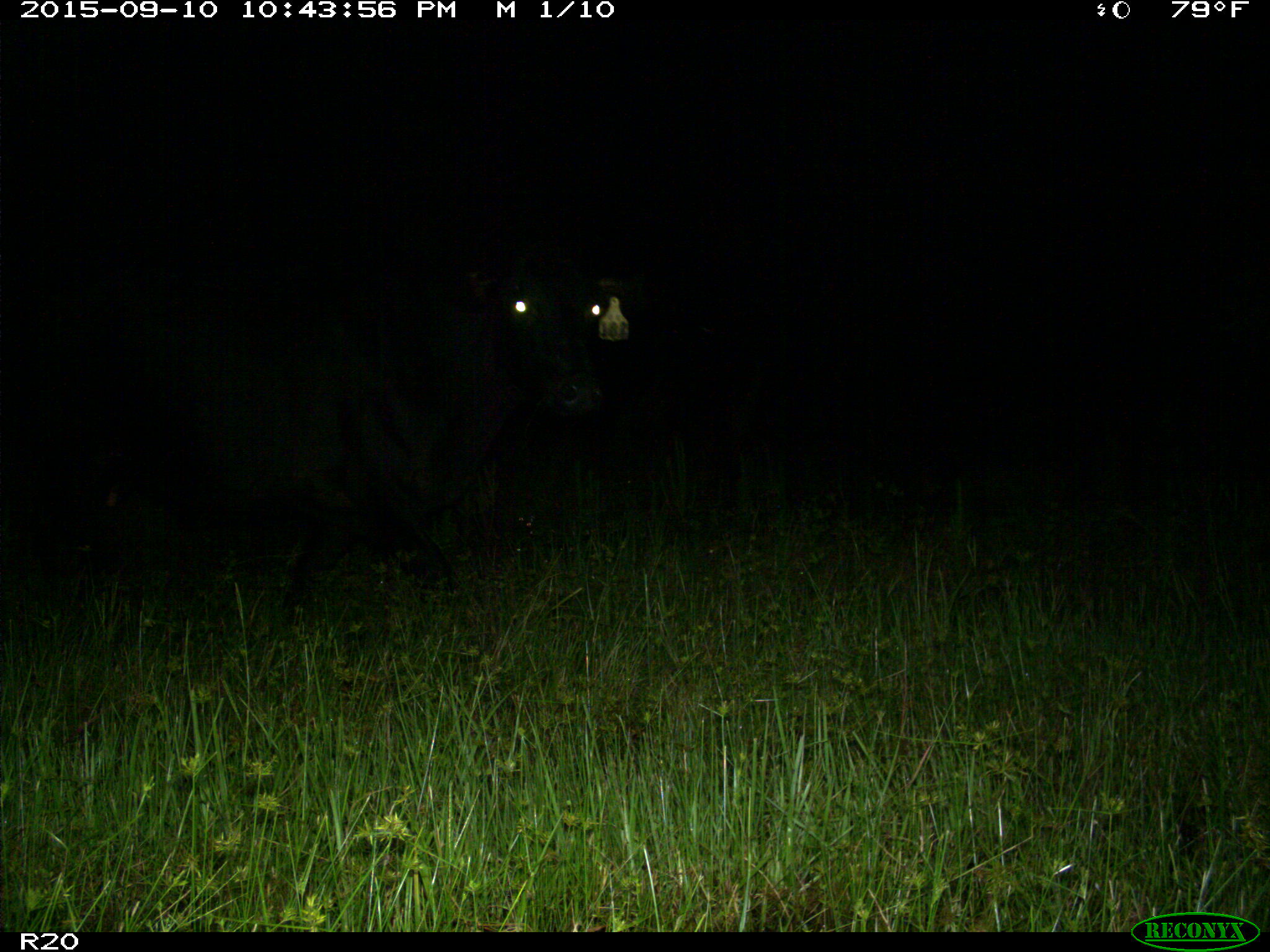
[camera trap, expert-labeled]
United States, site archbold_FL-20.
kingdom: Animalia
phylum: Chordata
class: Mammalia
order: Artiodactyla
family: Bovidae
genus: Bos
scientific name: Bos taurus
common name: domestic cow